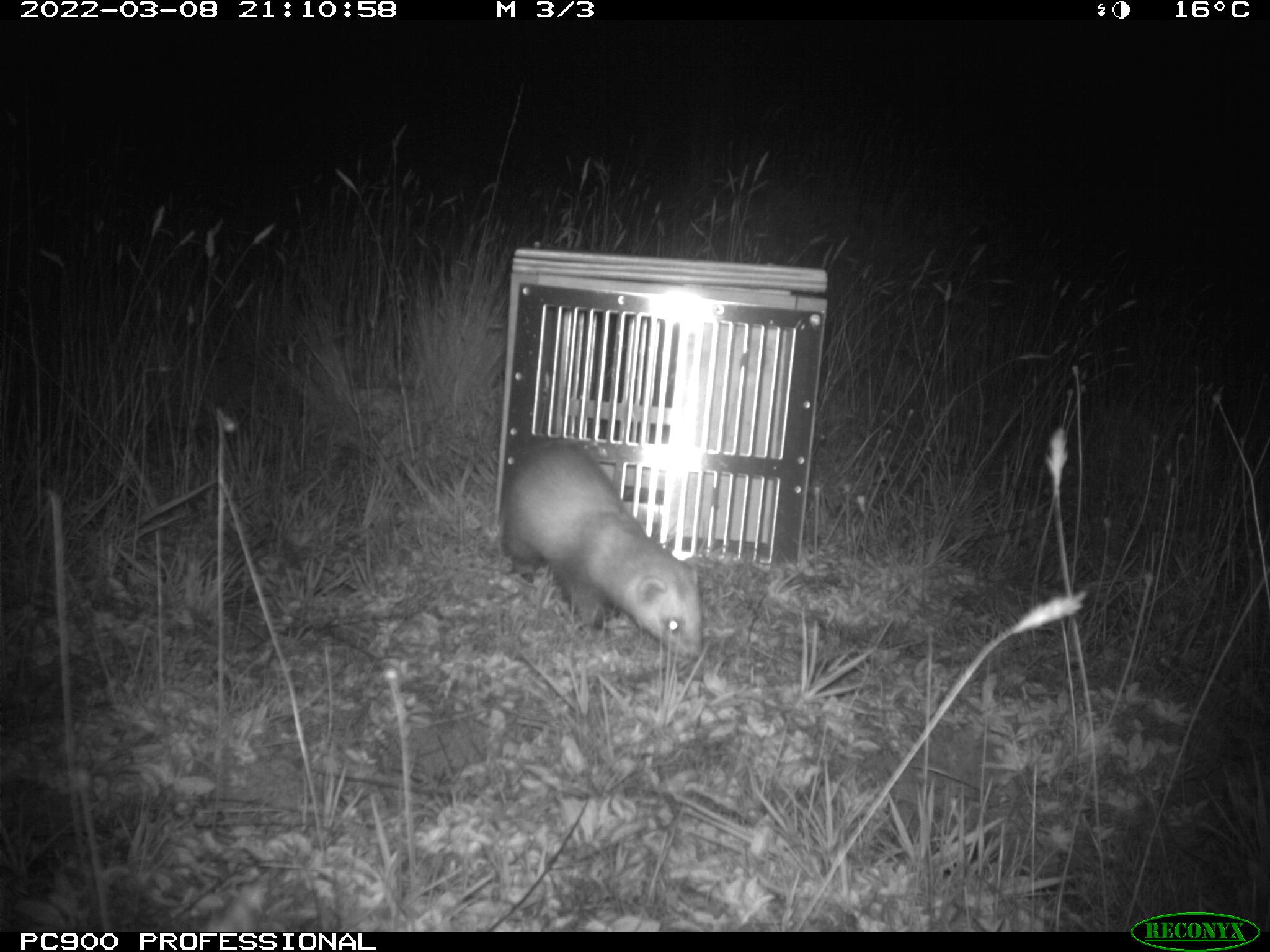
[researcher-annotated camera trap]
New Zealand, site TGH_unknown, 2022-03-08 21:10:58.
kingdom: Animalia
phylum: Chordata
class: Mammalia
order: Carnivora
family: Mustelidae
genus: Mustela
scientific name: Mustela furo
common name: ferret